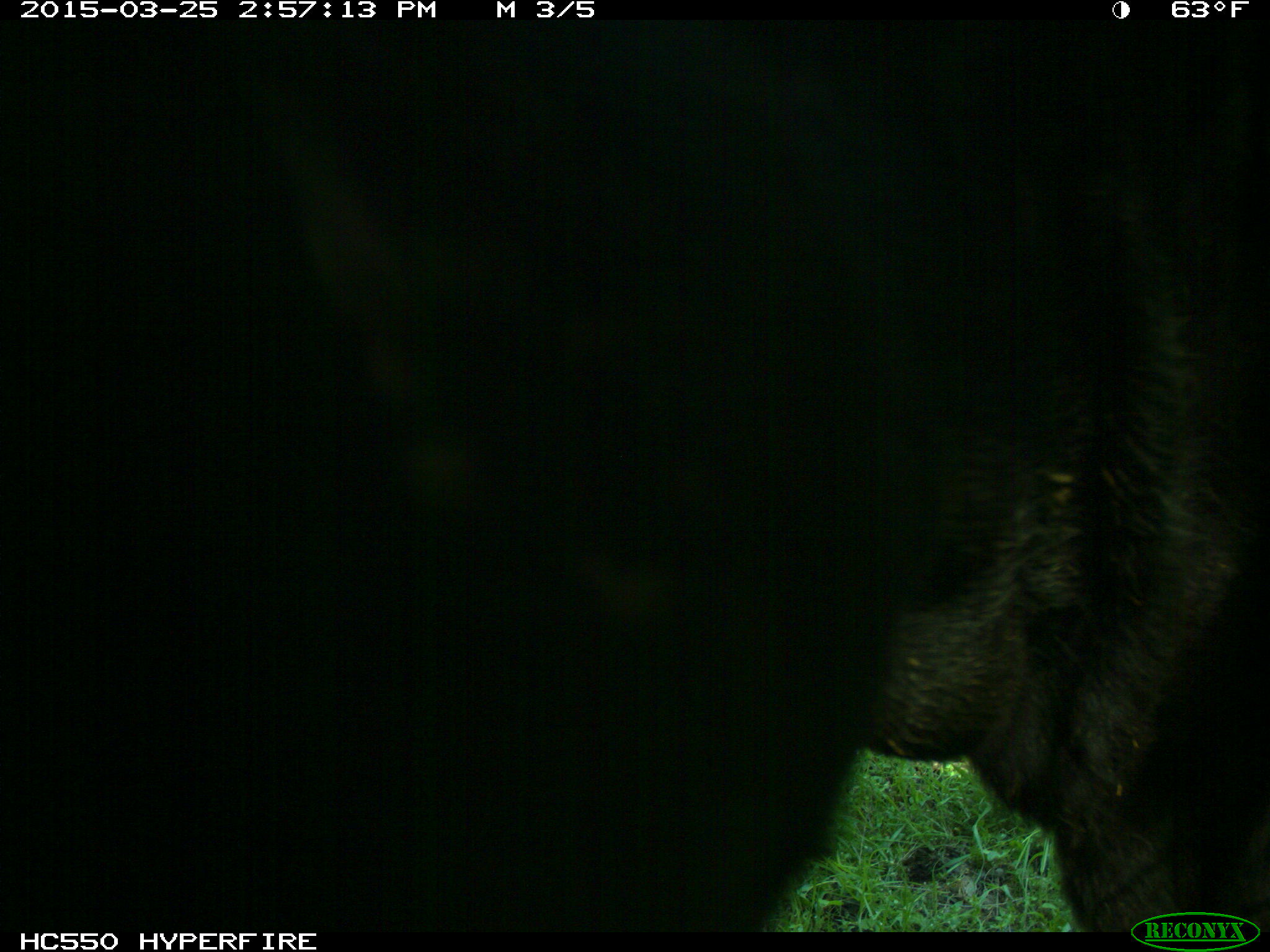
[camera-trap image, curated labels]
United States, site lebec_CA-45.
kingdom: Animalia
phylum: Chordata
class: Mammalia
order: Artiodactyla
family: Bovidae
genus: Bos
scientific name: Bos taurus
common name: domestic cow